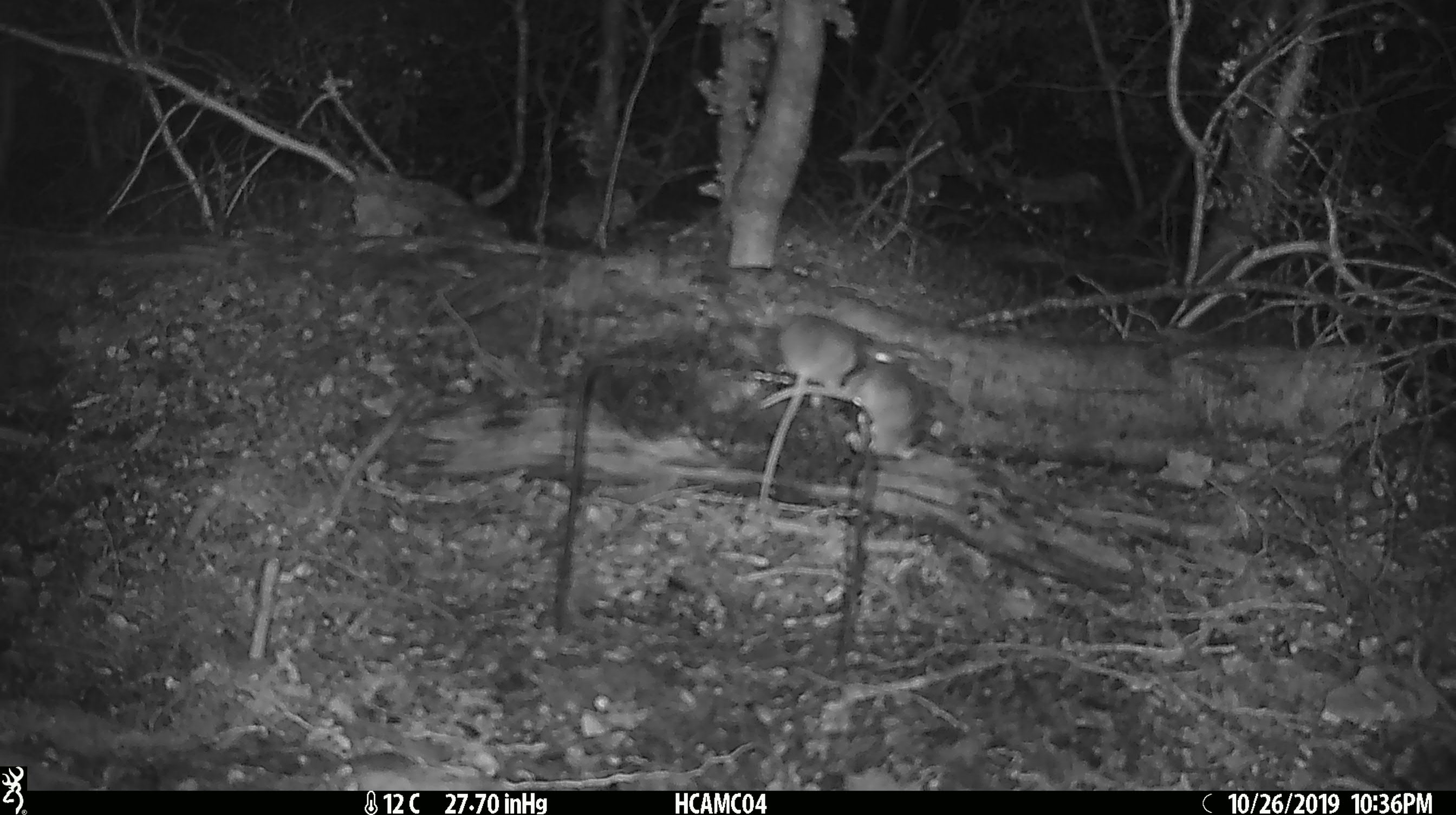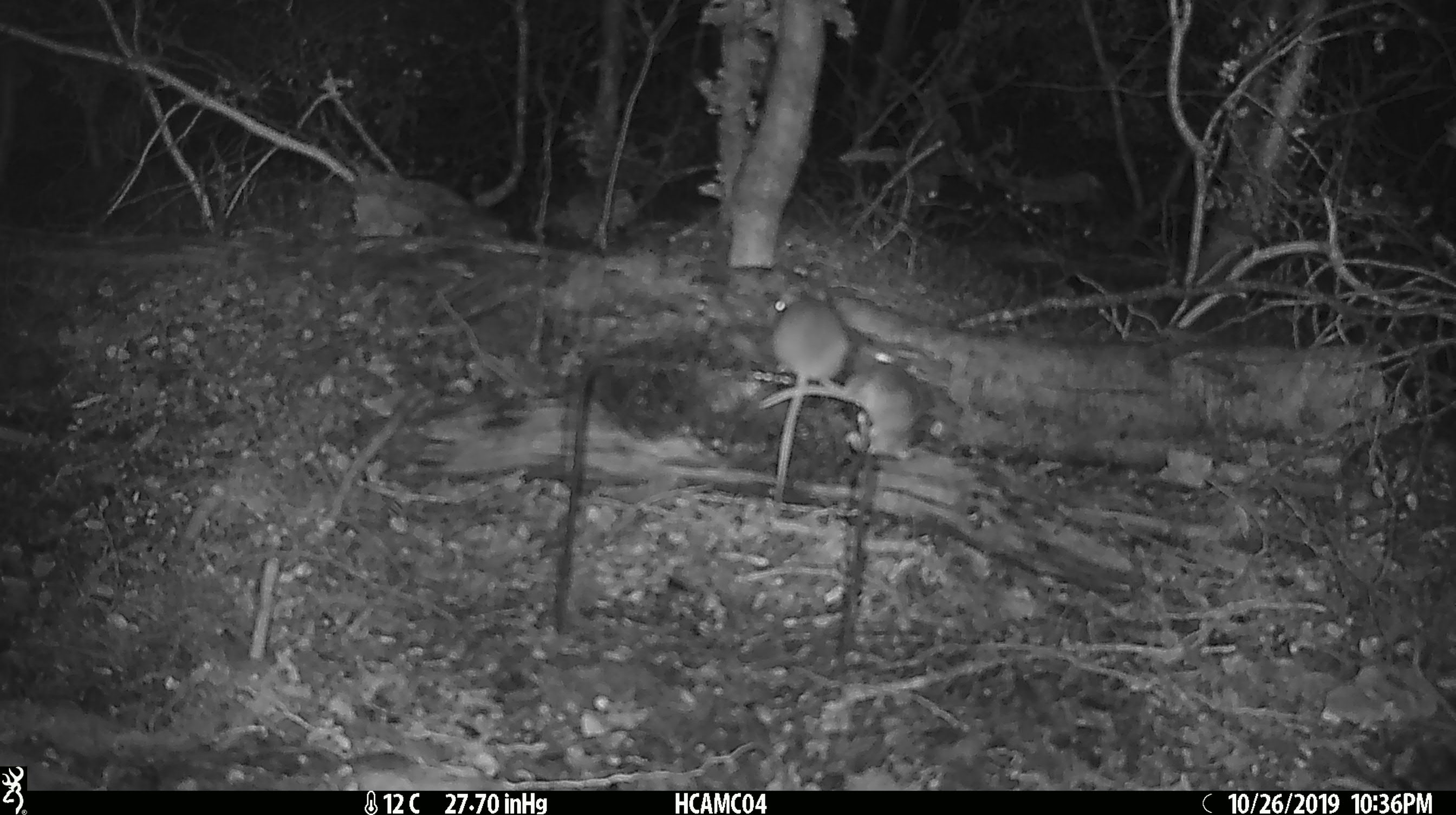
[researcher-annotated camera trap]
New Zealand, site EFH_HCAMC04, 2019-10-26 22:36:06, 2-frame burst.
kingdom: Animalia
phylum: Chordata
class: Mammalia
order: Rodentia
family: Muridae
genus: Mus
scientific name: Mus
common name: mouse